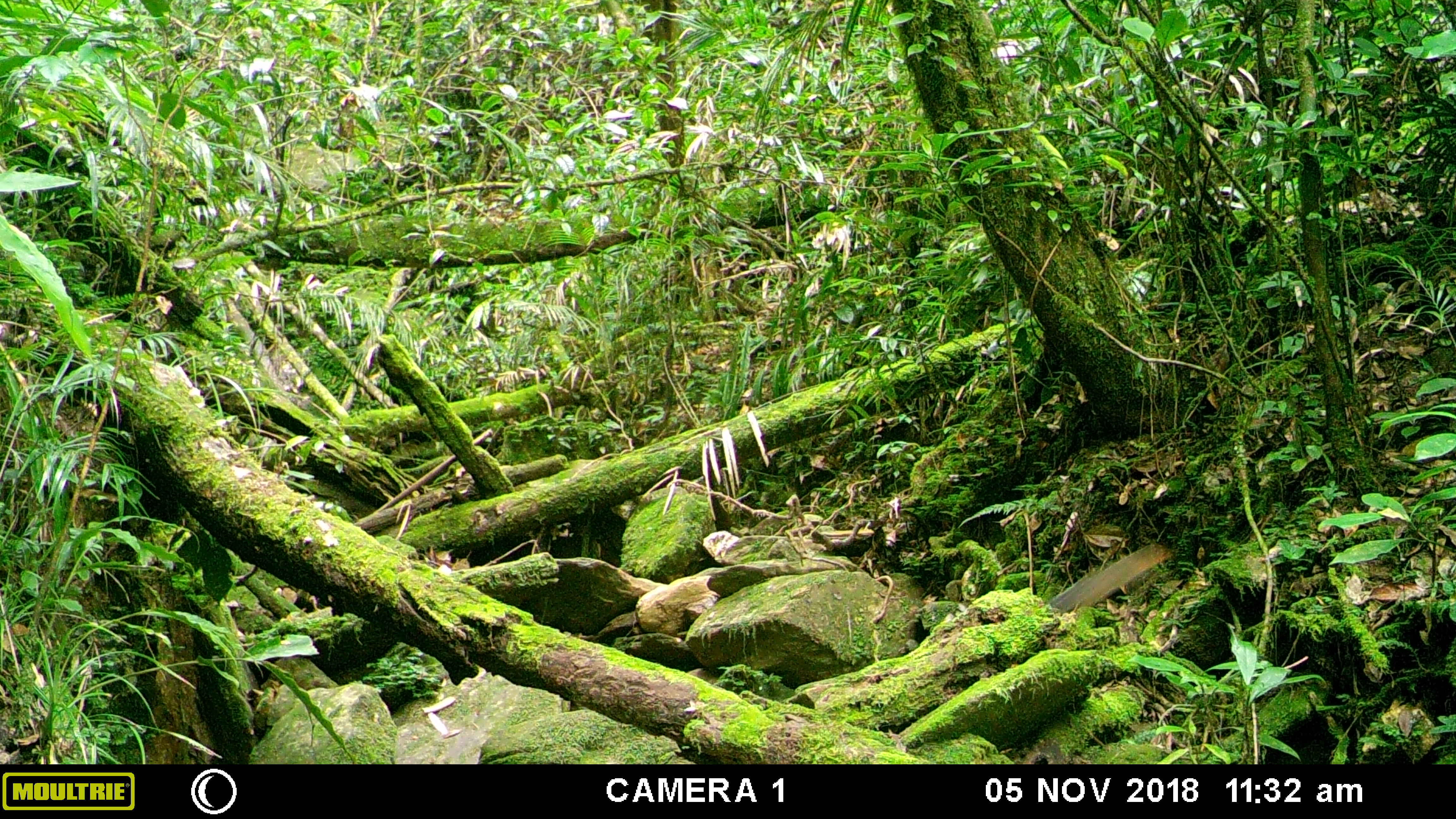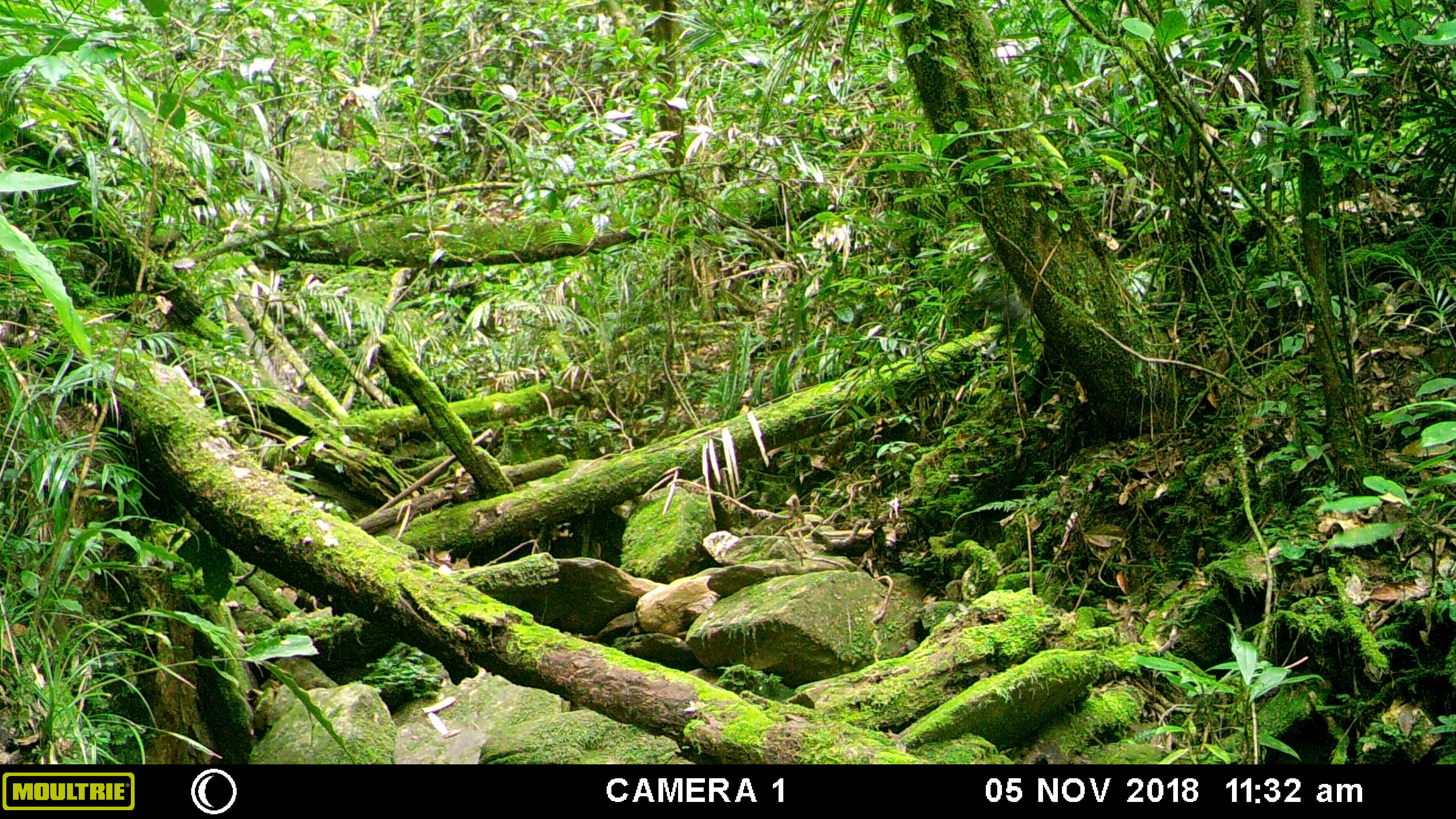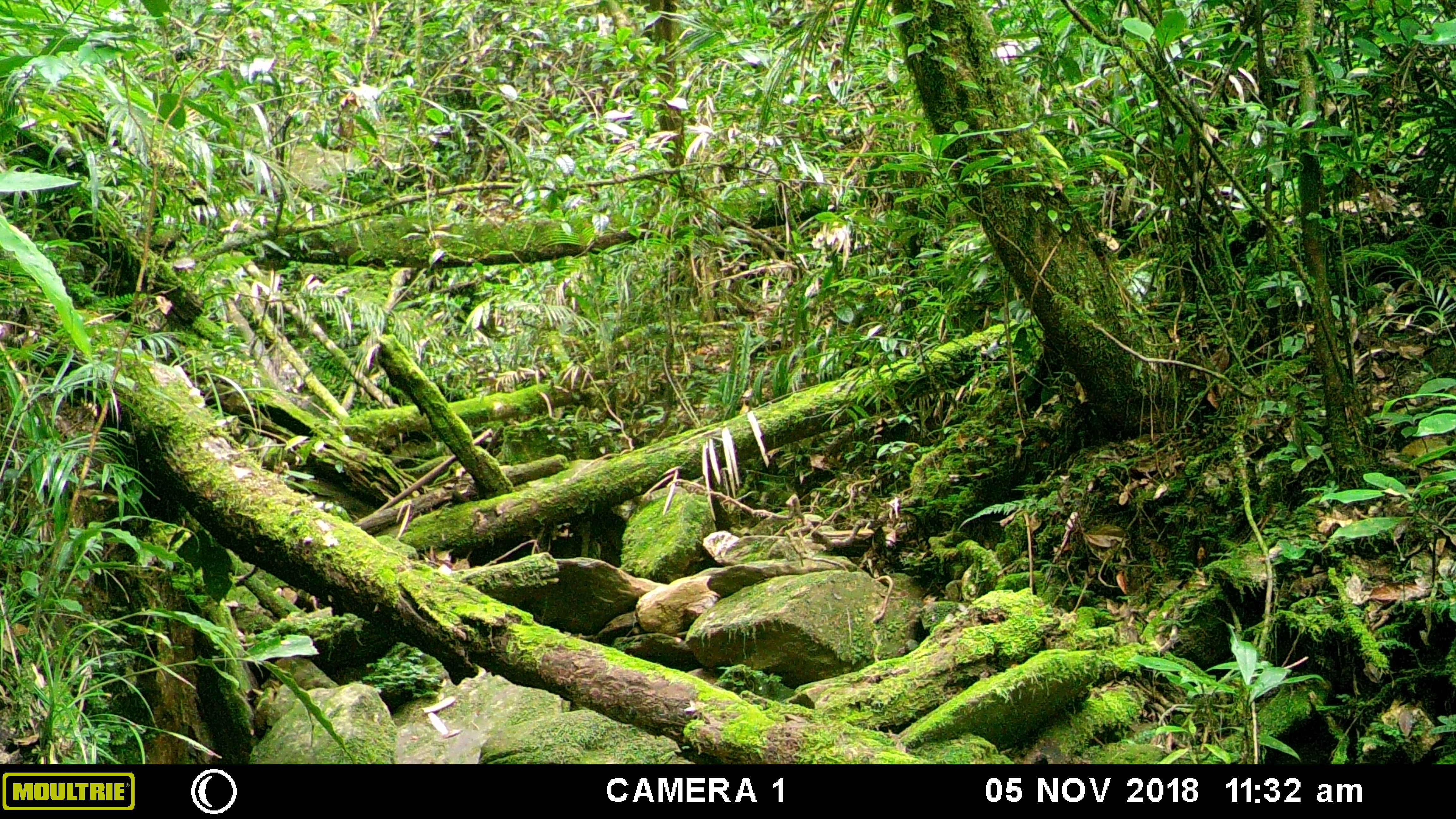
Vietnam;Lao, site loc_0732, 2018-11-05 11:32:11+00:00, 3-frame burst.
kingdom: Animalia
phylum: Chordata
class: Mammalia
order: Rodentia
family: Sciuridae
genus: Sciurus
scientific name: Sciurus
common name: squirrel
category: unidentified squirrel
Unidentified squirrel (squirrel) (Sciurus). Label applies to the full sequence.